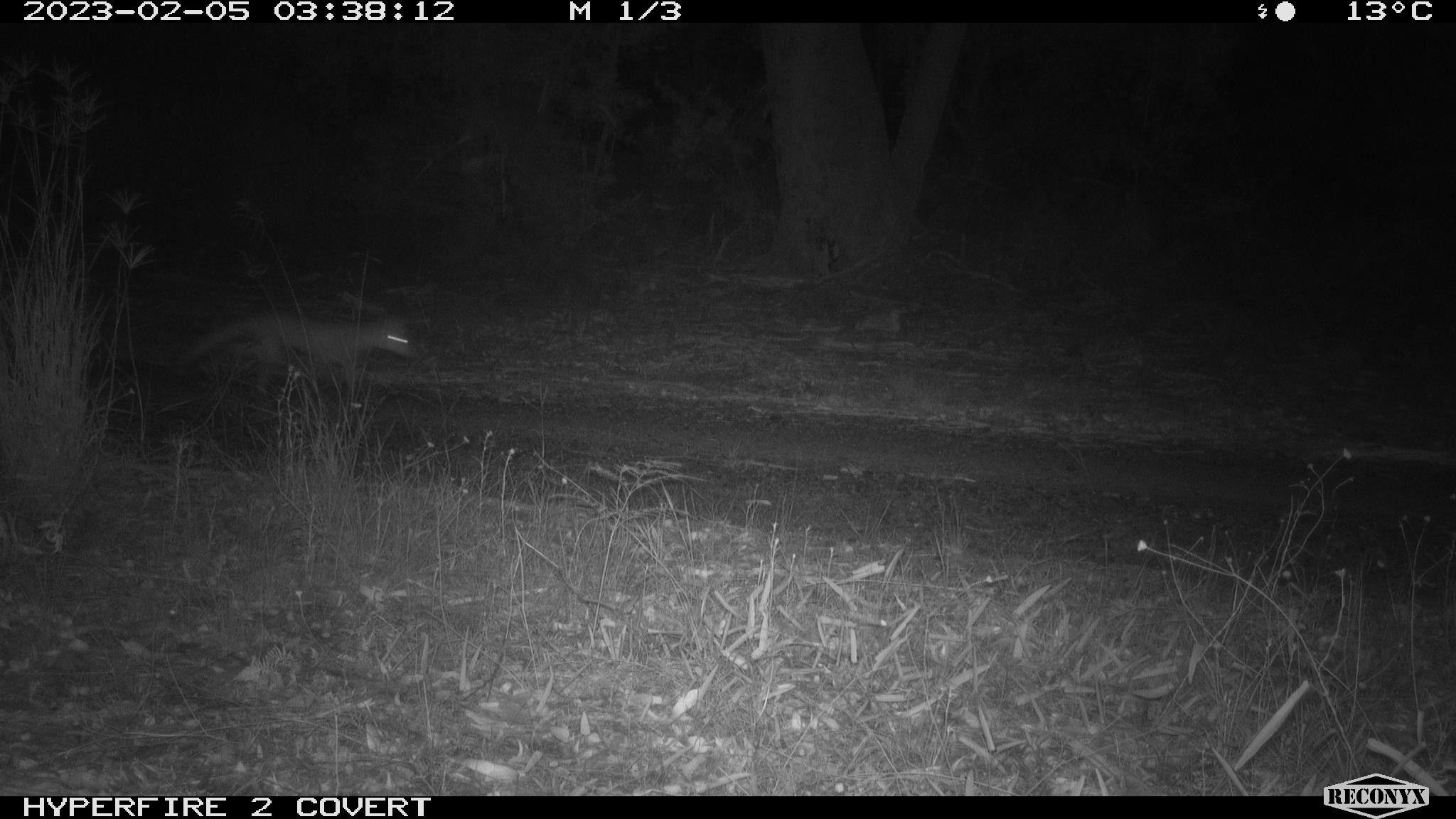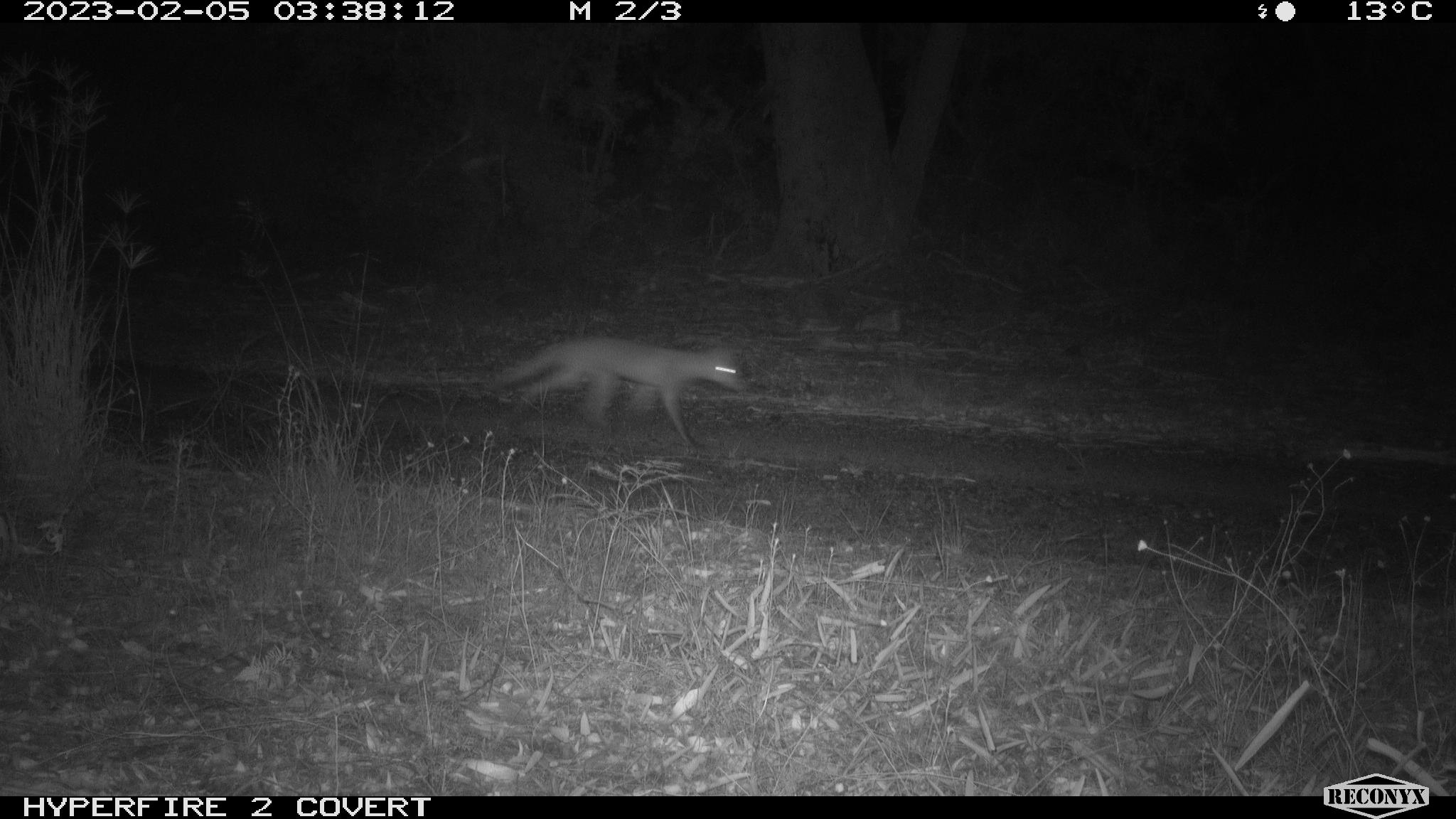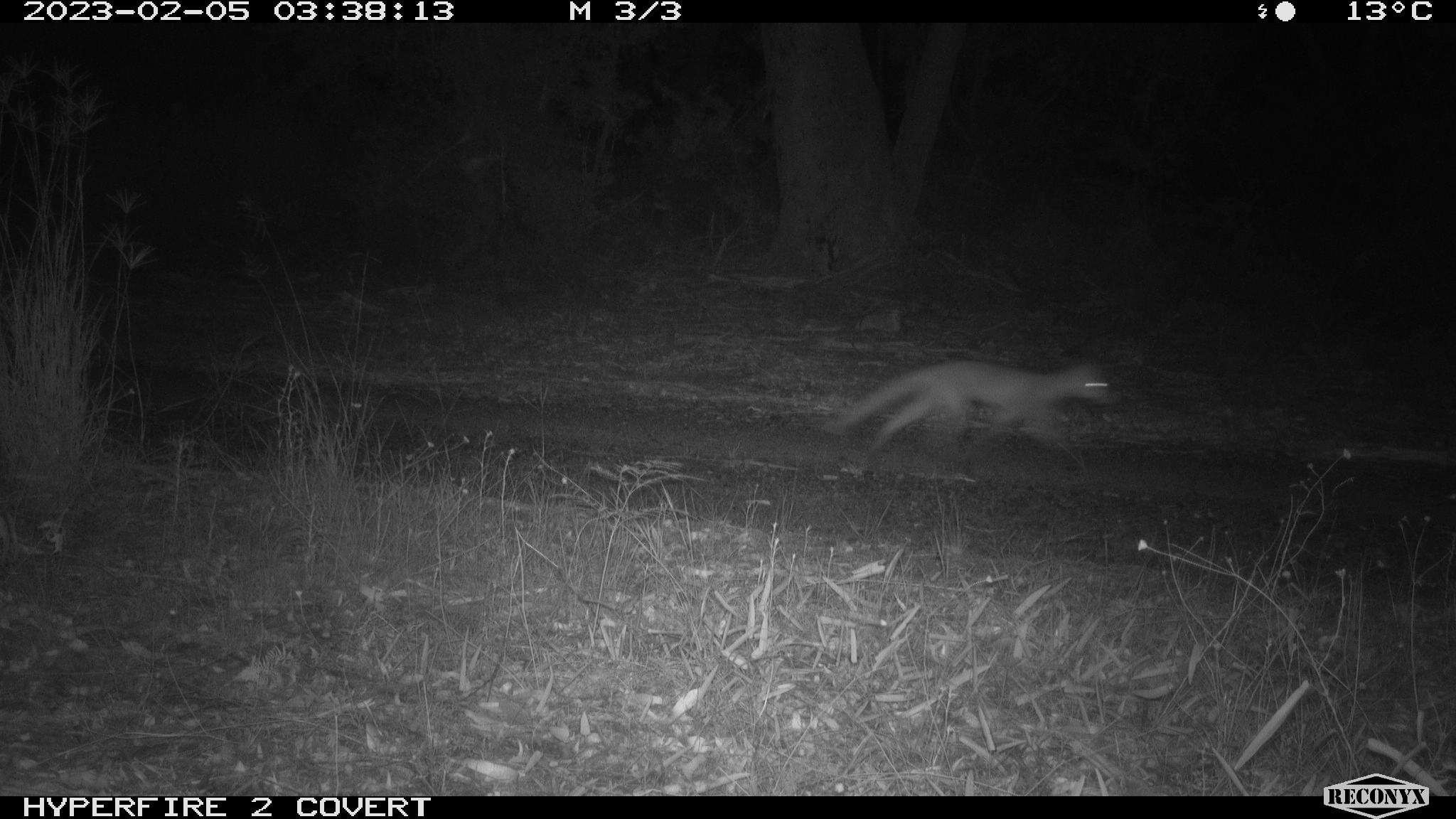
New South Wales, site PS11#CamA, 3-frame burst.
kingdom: Animalia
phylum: Chordata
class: Mammalia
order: Carnivora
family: Canidae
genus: Vulpes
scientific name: Vulpes vulpes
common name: red fox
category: fox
Fox (red fox) (Vulpes vulpes).